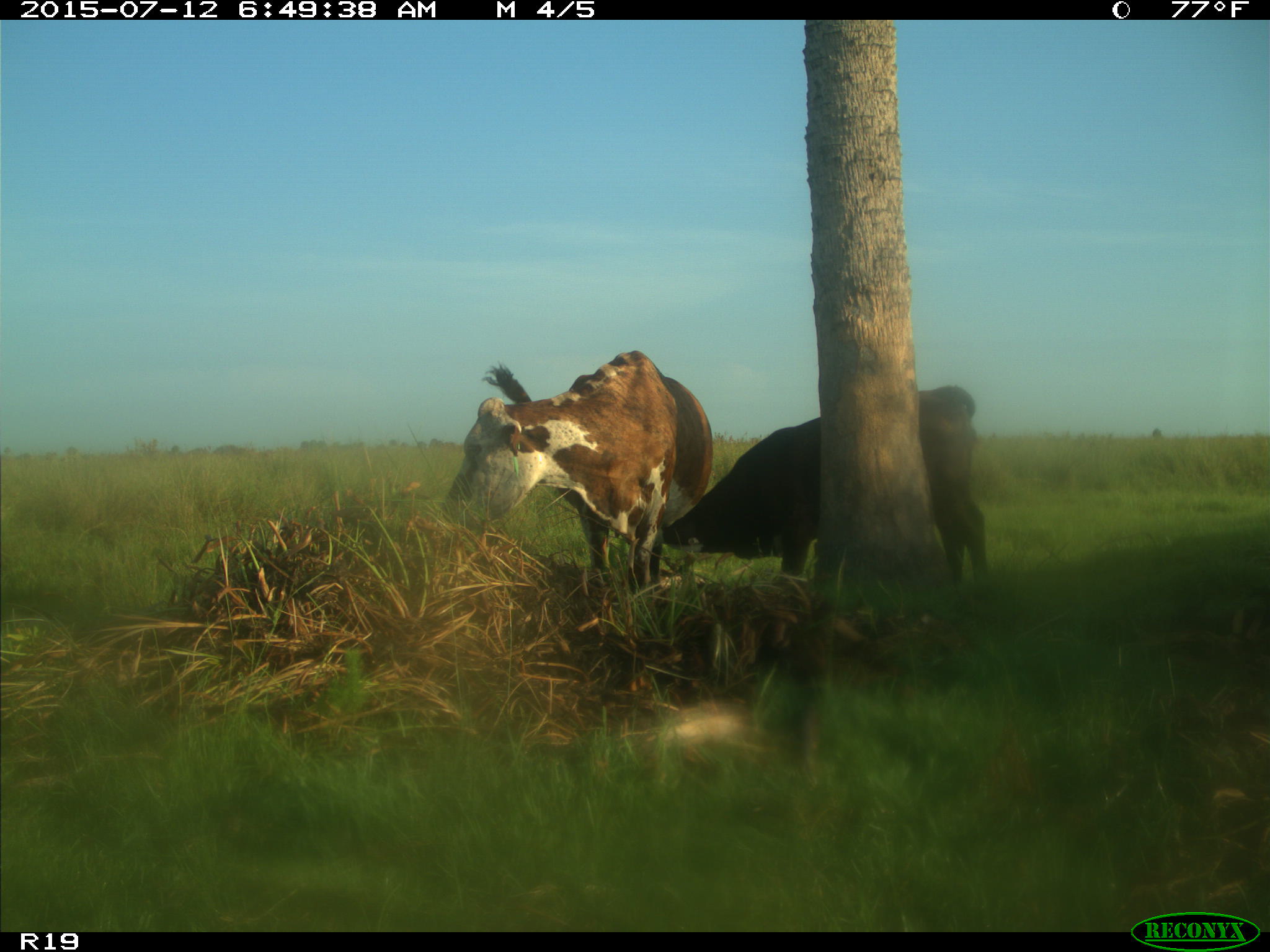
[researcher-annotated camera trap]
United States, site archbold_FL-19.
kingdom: Animalia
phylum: Chordata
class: Mammalia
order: Artiodactyla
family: Bovidae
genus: Bos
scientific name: Bos taurus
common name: domestic cow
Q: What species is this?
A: Bos taurus (domestic cow).